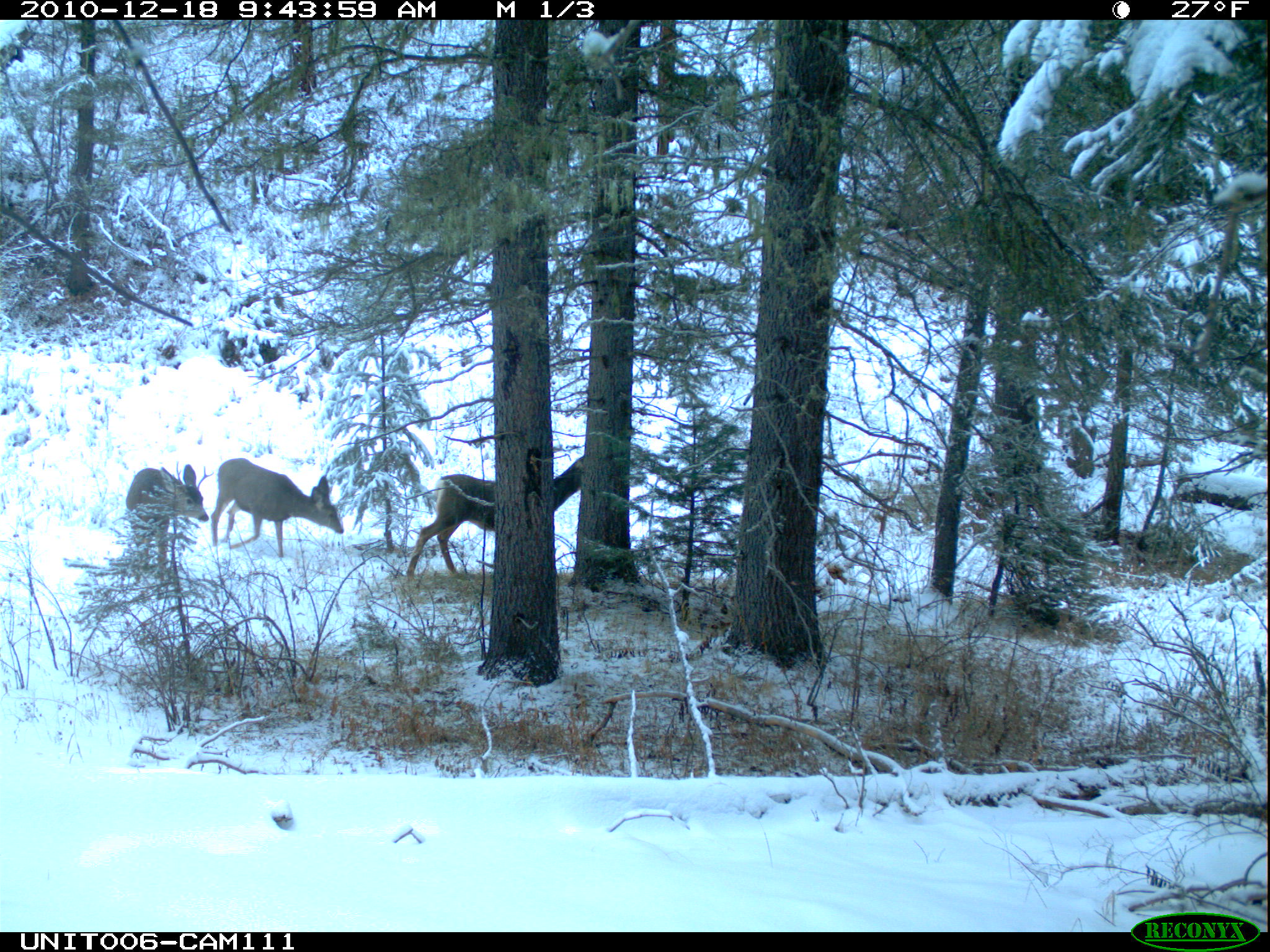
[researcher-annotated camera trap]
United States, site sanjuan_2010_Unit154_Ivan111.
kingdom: Animalia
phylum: Chordata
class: Mammalia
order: Artiodactyla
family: Cervidae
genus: Odocoileus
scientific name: Odocoileus hemionus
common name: mule deer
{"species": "Odocoileus hemionus (mule deer)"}